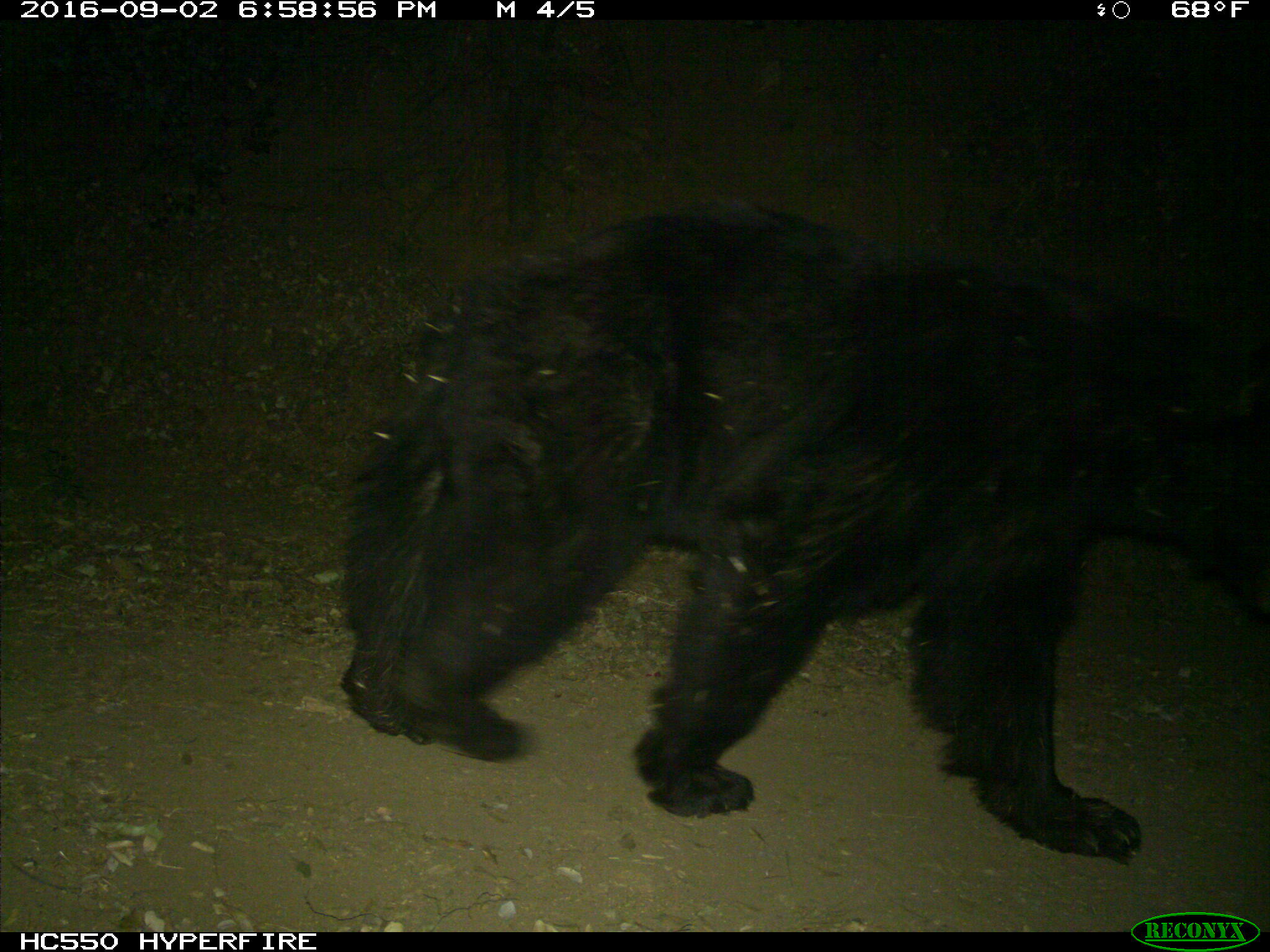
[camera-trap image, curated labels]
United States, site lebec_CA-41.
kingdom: Animalia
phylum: Chordata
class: Mammalia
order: Carnivora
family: Ursidae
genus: Ursus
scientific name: Ursus americanus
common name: american black bear